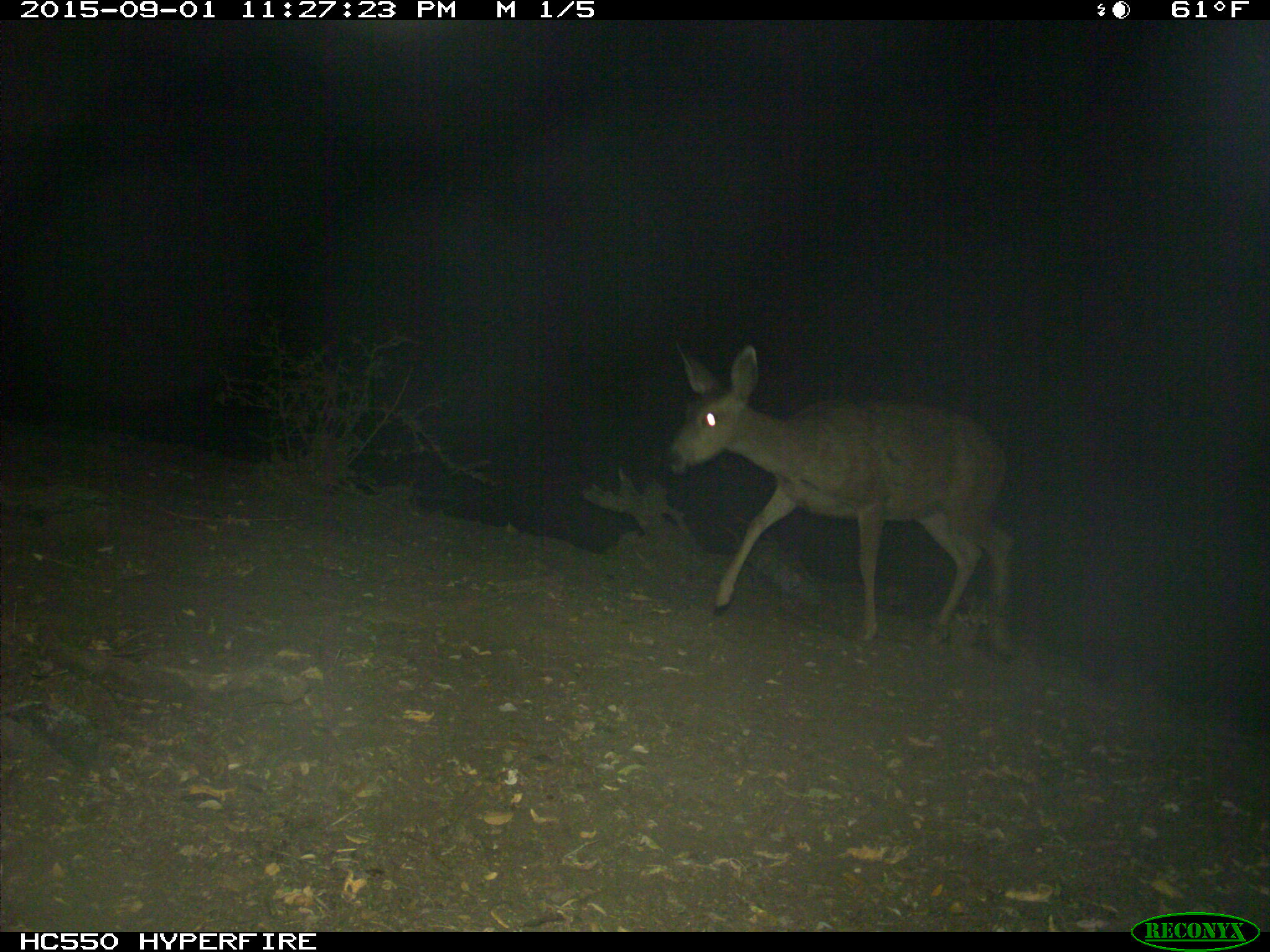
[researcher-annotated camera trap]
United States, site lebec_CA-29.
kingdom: Animalia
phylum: Chordata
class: Mammalia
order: Artiodactyla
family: Cervidae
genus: Odocoileus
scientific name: Odocoileus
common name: deer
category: unidentified deer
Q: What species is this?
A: Unidentified deer (deer) (Odocoileus).